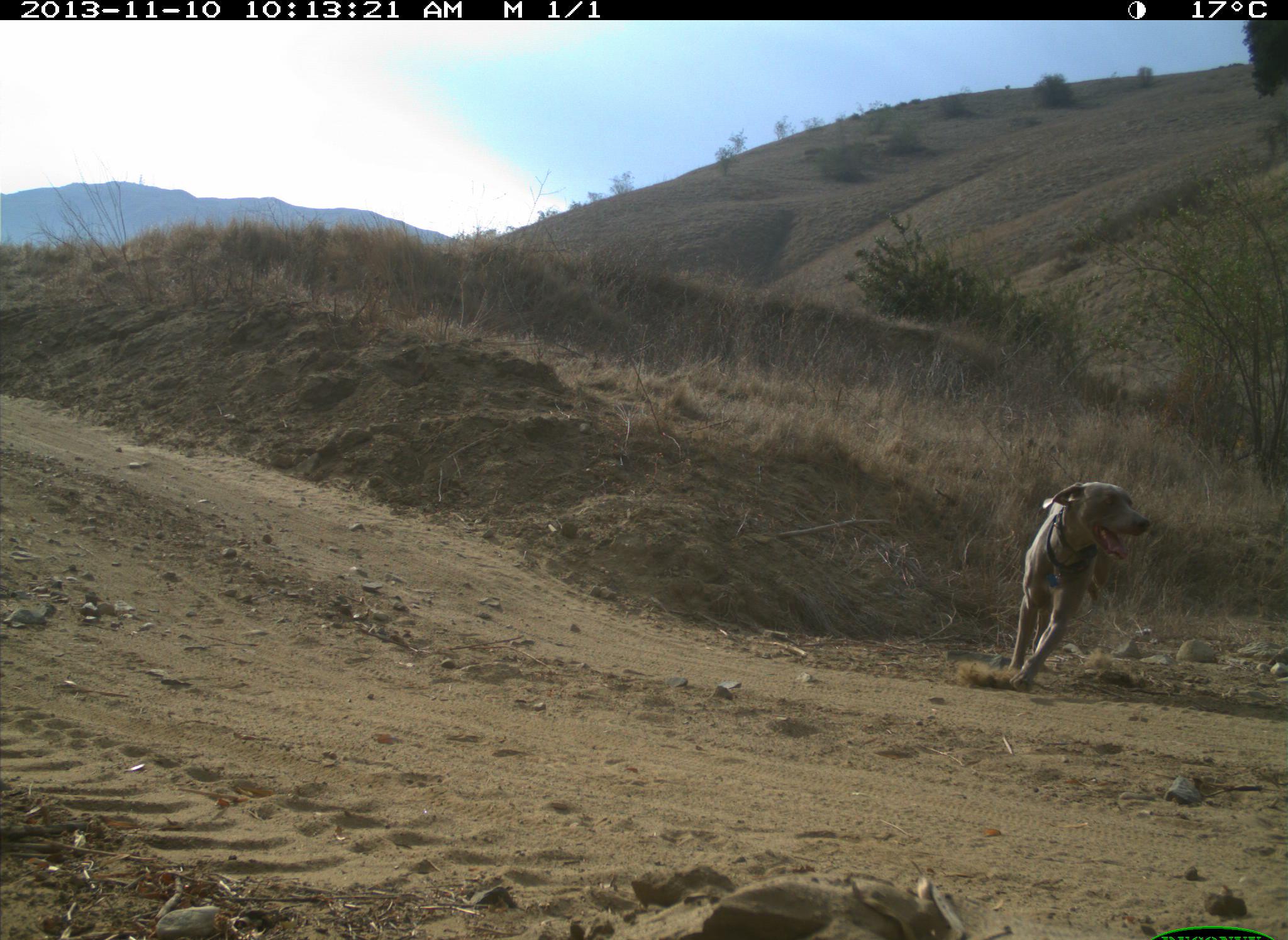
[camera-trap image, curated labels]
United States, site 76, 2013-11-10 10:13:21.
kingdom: Animalia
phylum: Chordata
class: Mammalia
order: Carnivora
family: Canidae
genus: Canis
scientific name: Canis familiaris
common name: domestic dog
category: dog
Dog (domestic dog) (Canis familiaris).